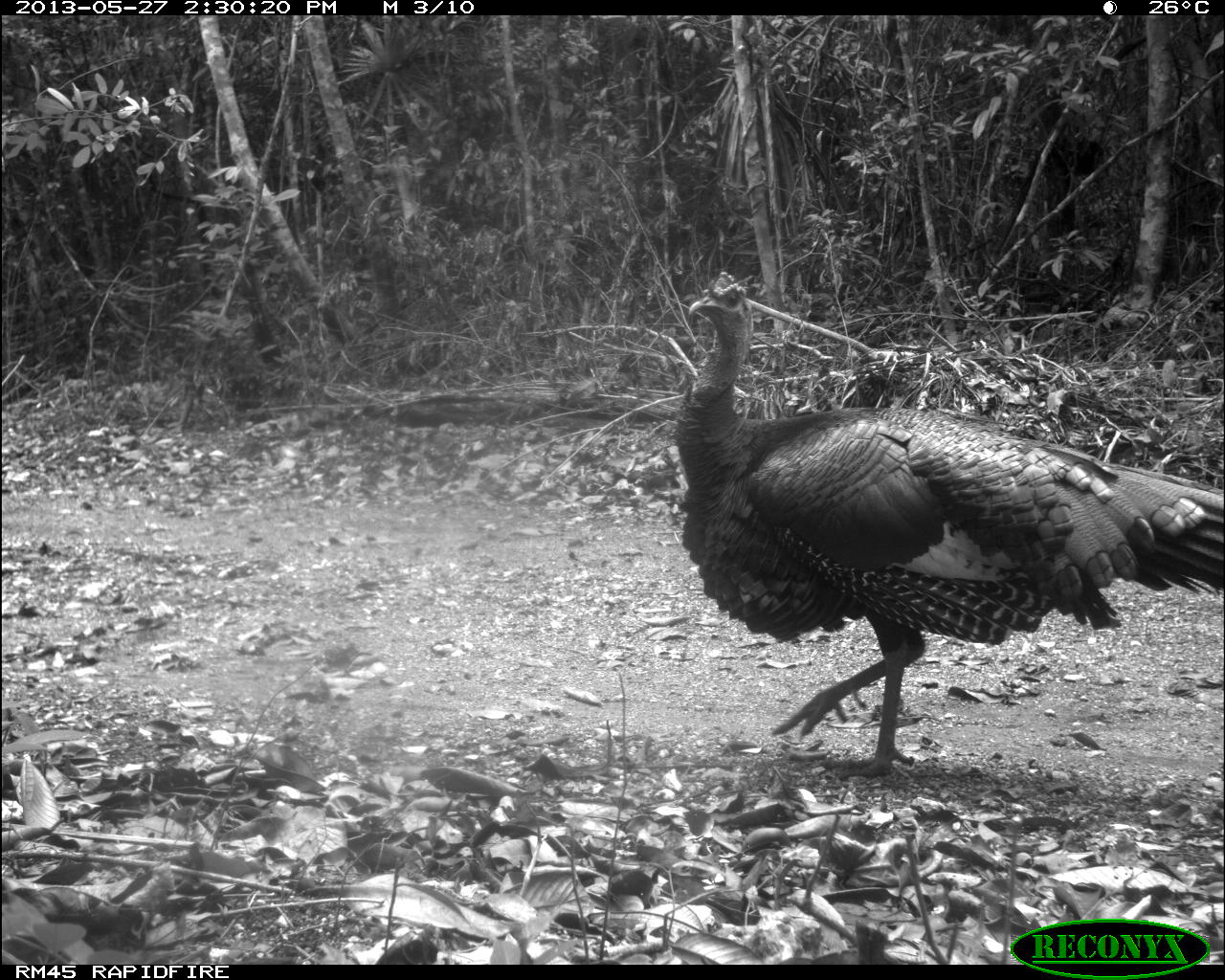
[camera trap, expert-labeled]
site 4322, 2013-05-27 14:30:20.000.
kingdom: Animalia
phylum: Chordata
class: Aves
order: Galliformes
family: Phasianidae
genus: Meleagris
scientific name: Meleagris ocellata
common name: ocellated turkey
Meleagris ocellata (ocellated turkey), count 1, sex male.